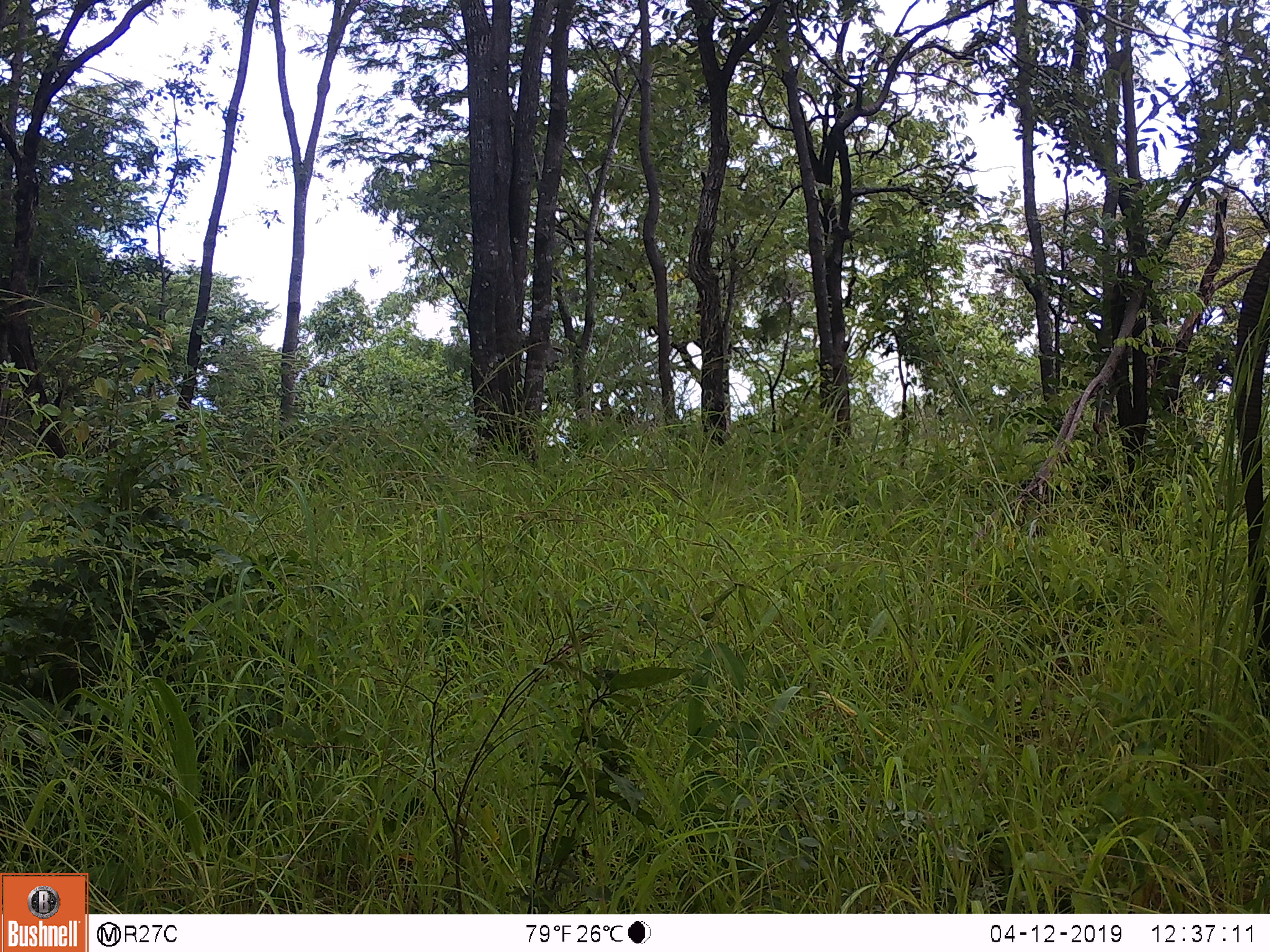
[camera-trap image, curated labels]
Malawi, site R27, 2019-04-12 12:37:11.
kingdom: Animalia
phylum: Chordata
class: Mammalia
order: Proboscidea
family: Elephantidae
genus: Loxodonta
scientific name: Loxodonta africana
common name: african savanna elephant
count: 1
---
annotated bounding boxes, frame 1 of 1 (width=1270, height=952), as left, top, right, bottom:
african savanna elephant: 1221, 221, 1265, 721